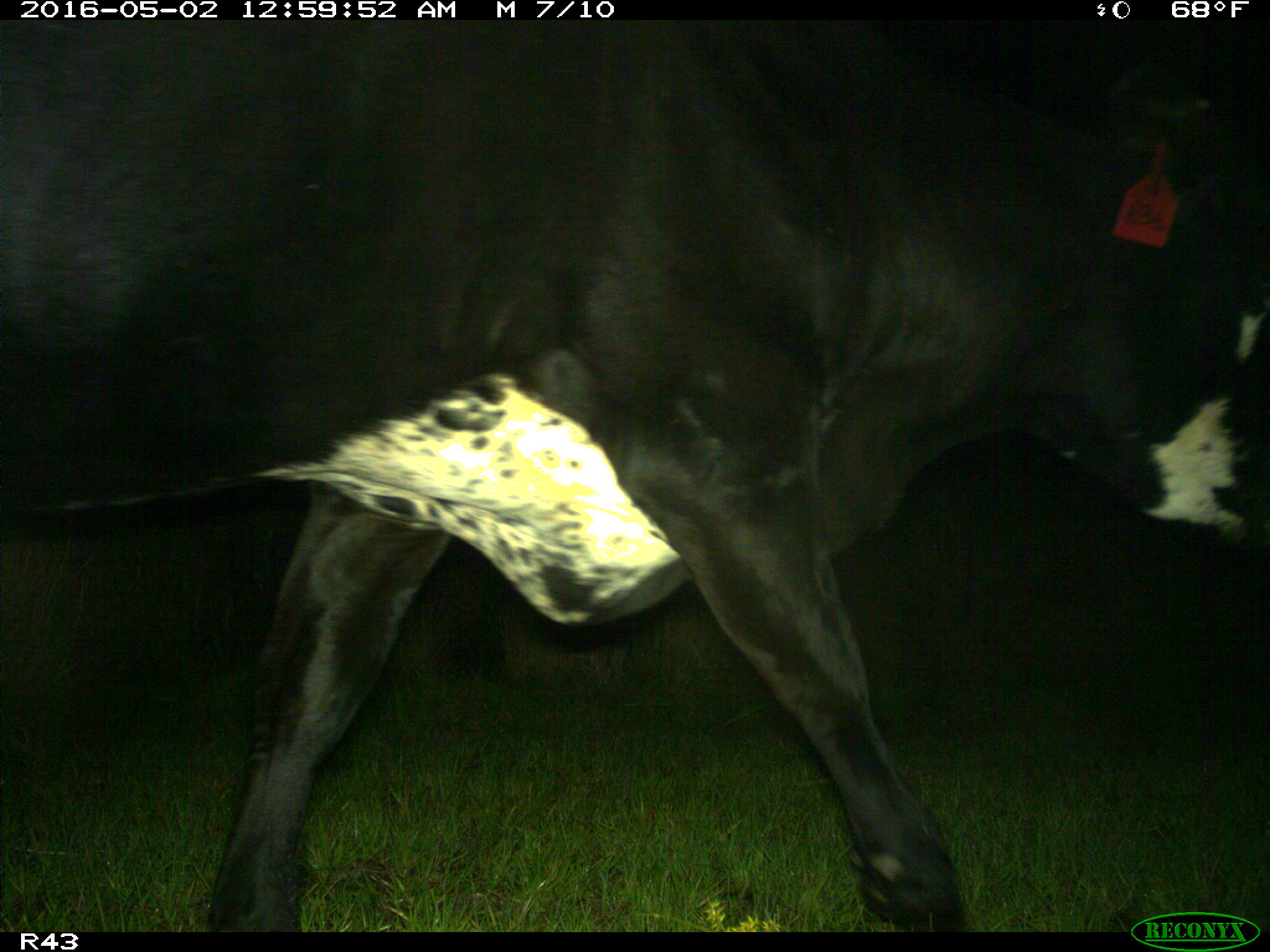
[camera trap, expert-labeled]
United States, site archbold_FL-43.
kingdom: Animalia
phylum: Chordata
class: Mammalia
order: Artiodactyla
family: Bovidae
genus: Bos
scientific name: Bos taurus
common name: domestic cow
Bos taurus (domestic cow).